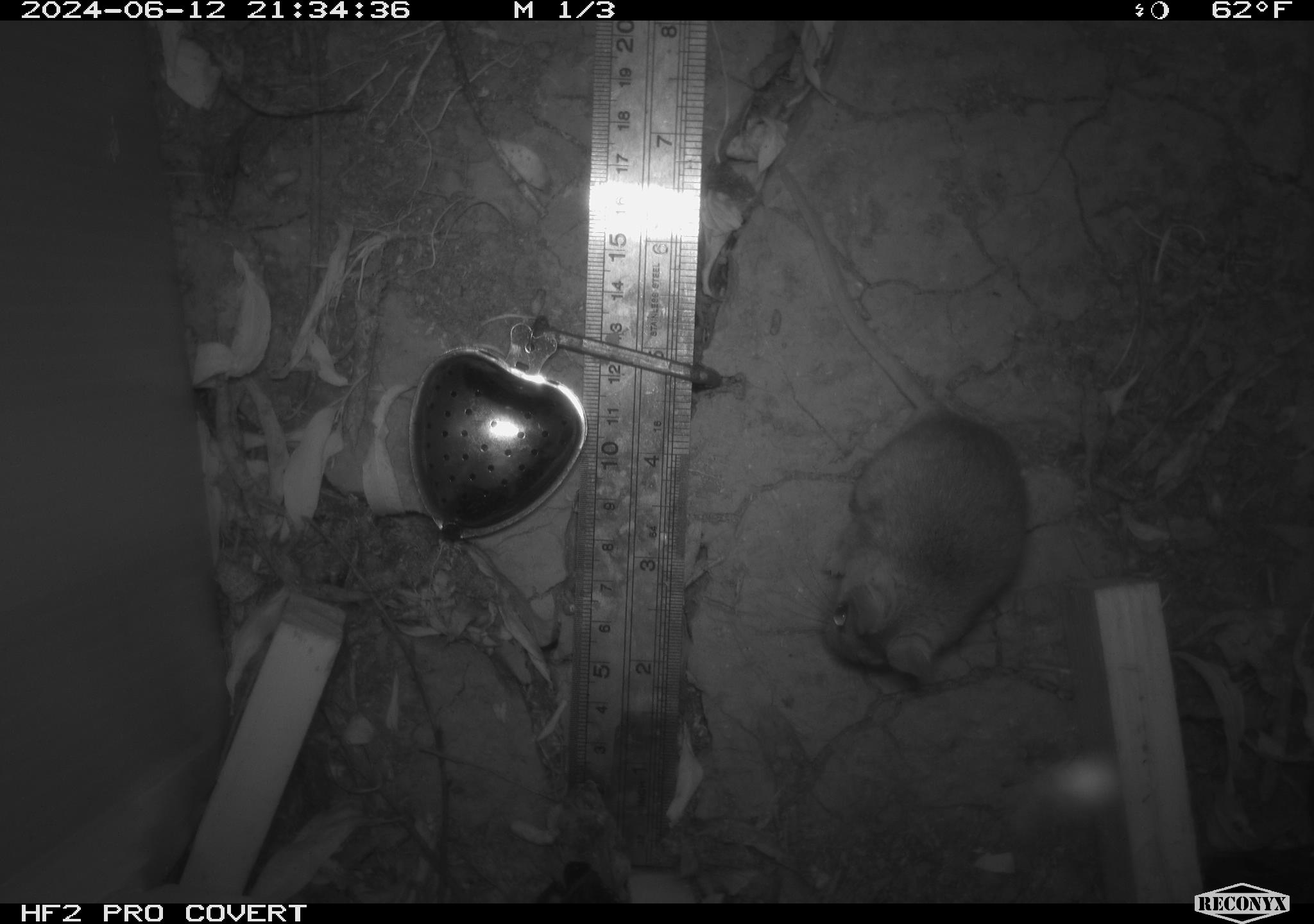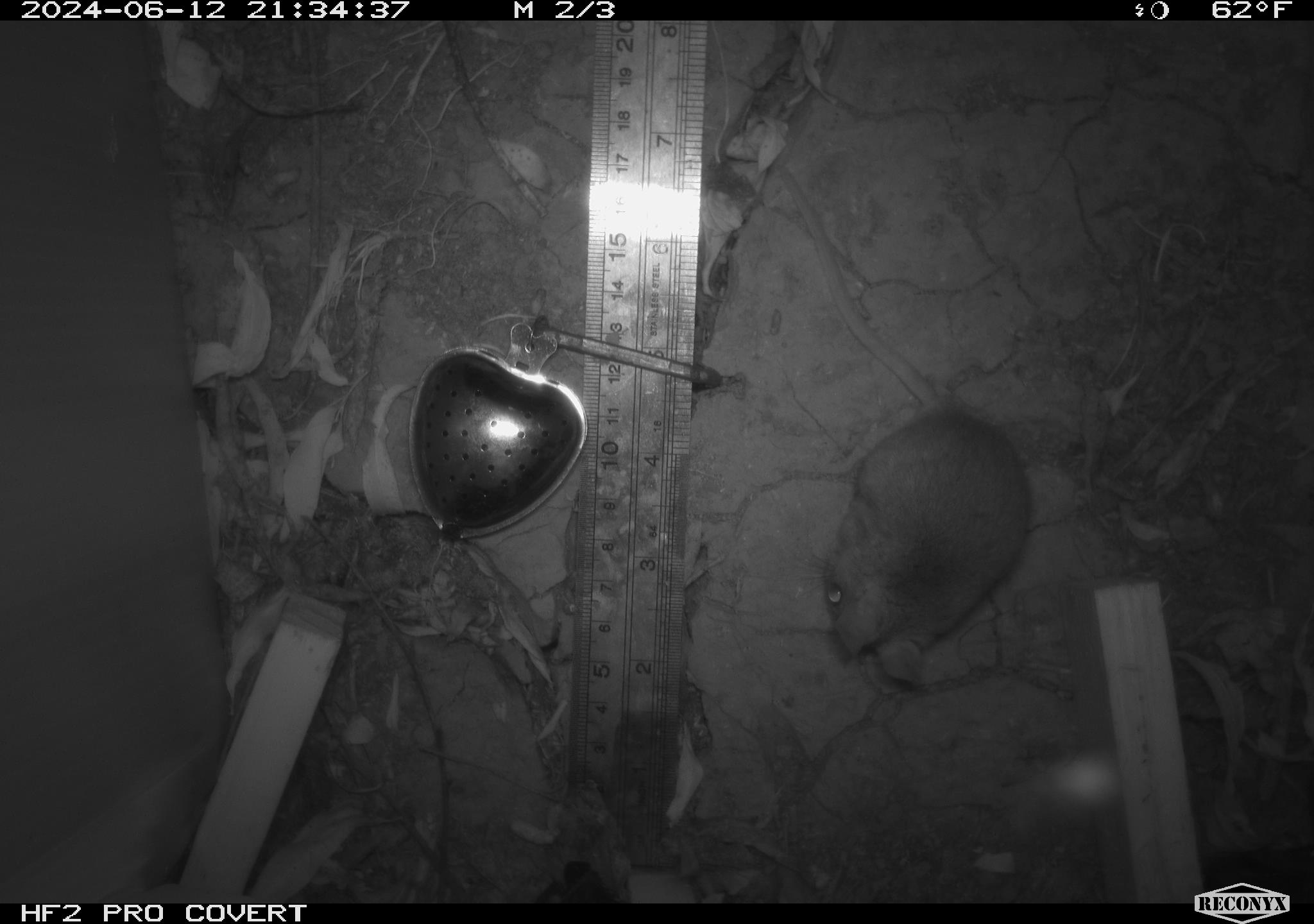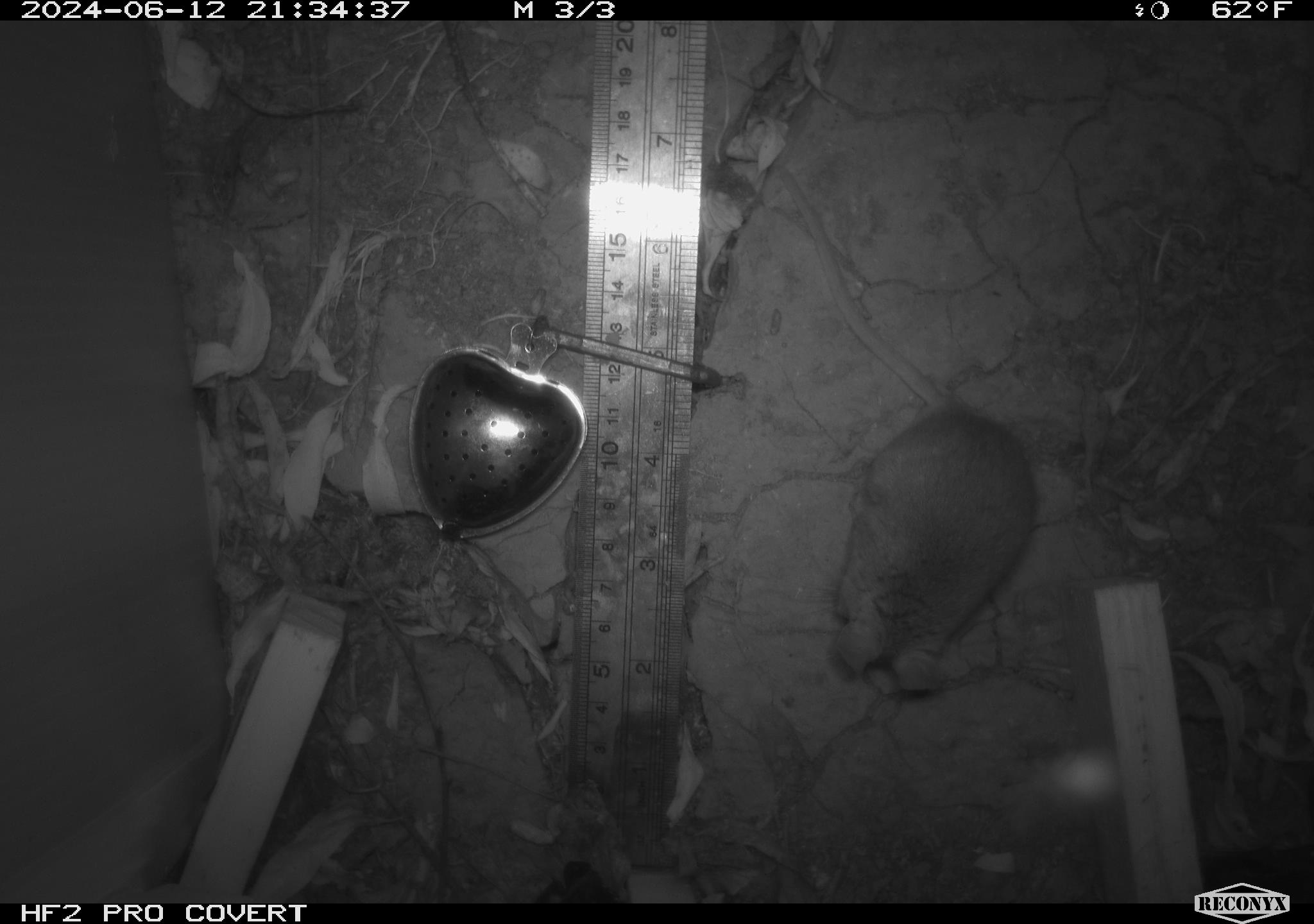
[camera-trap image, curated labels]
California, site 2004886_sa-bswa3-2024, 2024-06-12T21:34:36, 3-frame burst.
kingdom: Animalia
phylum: Chordata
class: Mammalia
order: Rodentia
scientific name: Rodentia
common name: mouse species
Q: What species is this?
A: Mouse species (Rodentia).